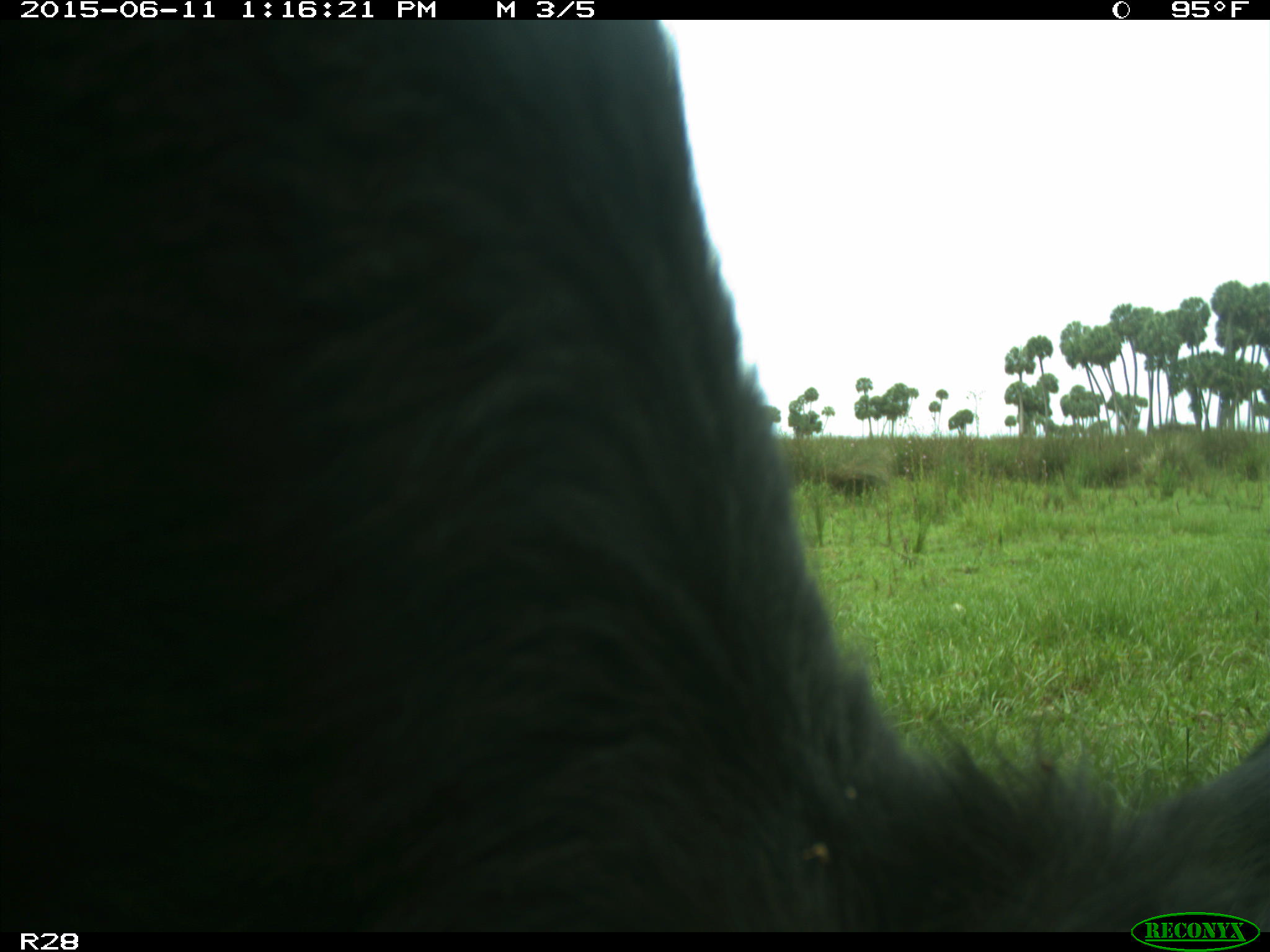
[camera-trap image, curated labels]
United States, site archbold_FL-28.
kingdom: Animalia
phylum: Chordata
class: Mammalia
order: Artiodactyla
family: Bovidae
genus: Bos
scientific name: Bos taurus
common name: domestic cow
Bos taurus (domestic cow).